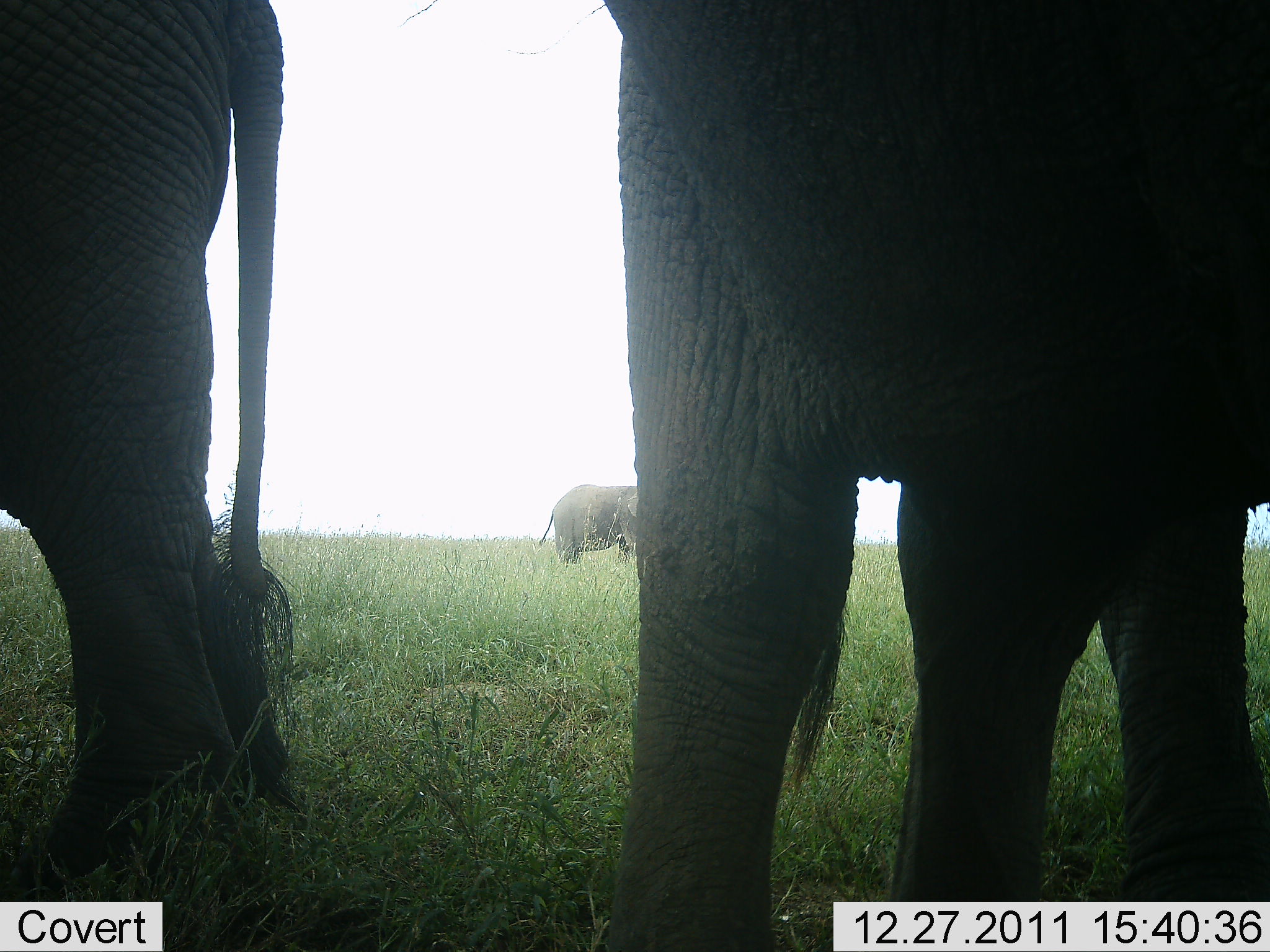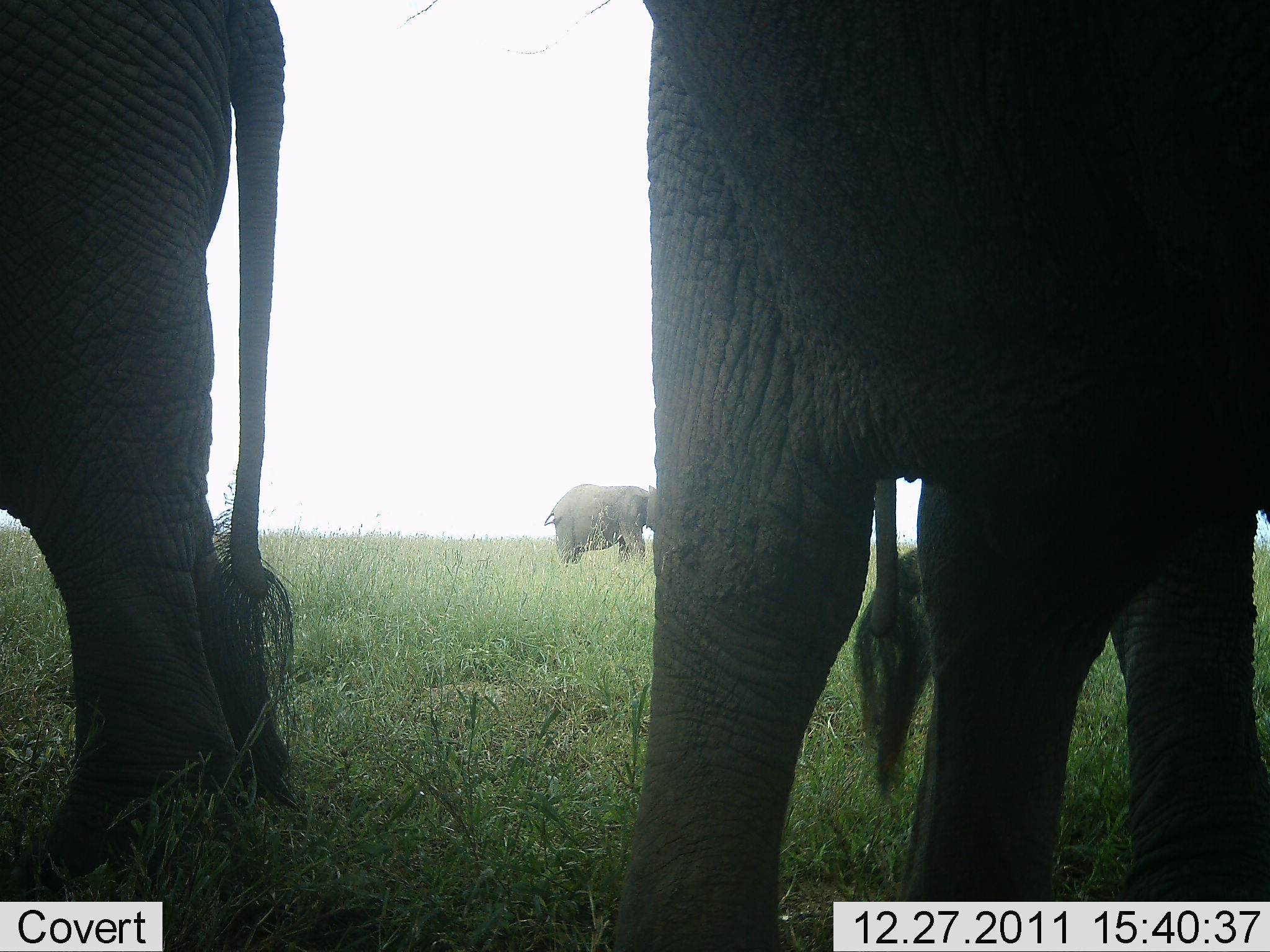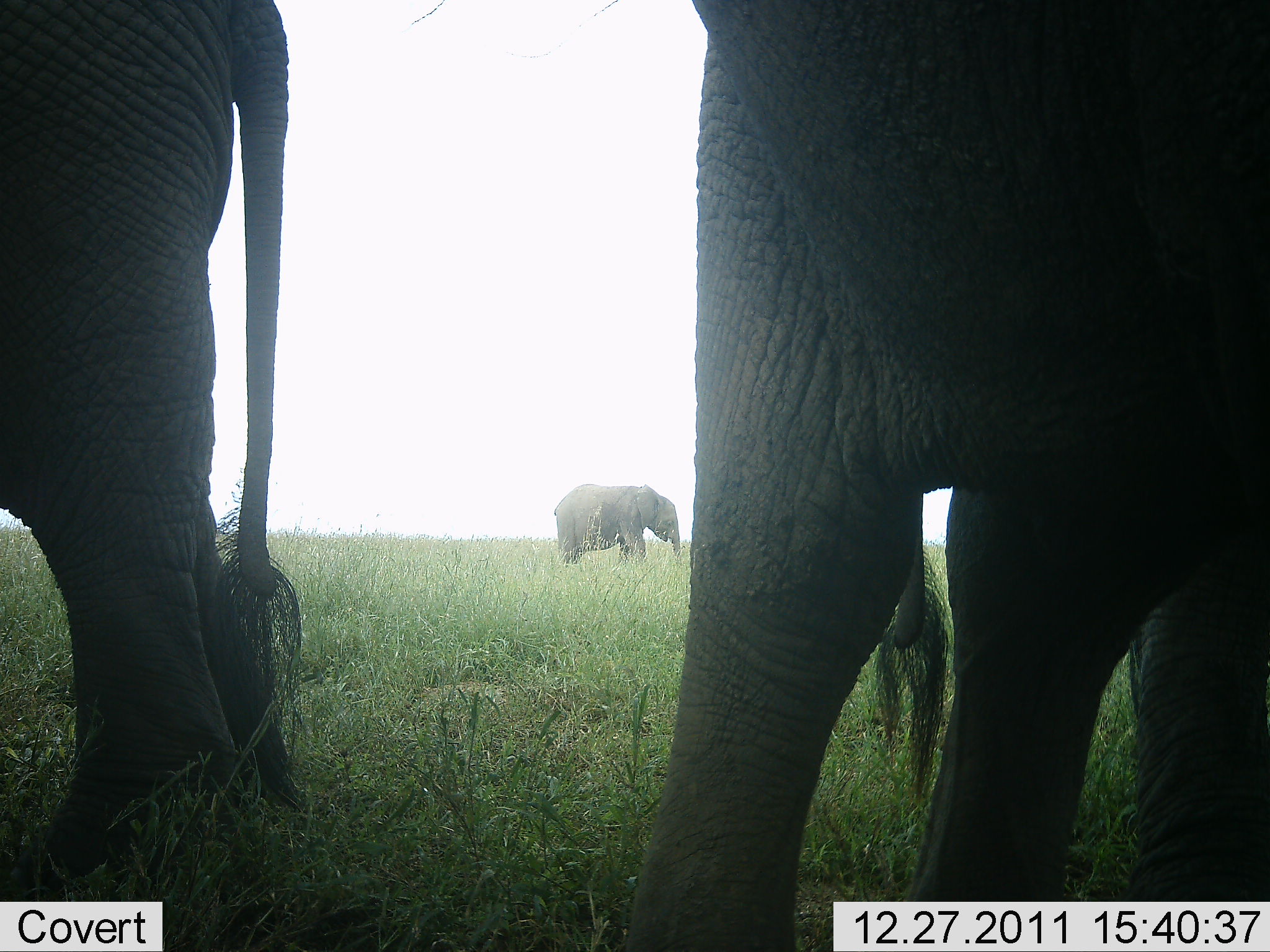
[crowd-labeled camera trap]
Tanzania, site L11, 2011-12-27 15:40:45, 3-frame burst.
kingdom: Animalia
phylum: Chordata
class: Mammalia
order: Proboscidea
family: Elephantidae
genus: Loxodonta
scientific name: Loxodonta africana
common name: african bush elephant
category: elephant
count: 3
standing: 100%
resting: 0%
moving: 0%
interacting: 0%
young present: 0%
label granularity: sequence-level